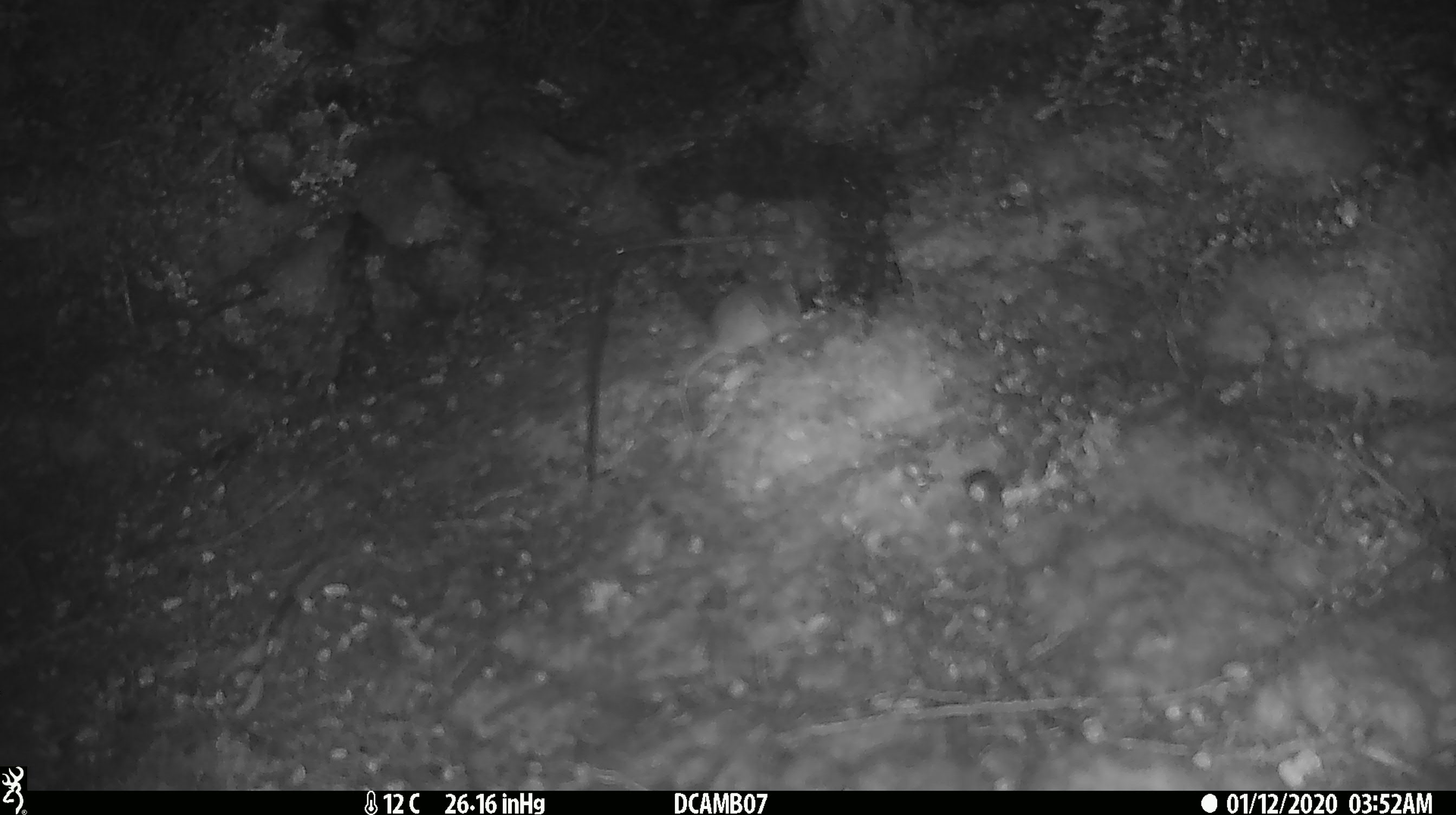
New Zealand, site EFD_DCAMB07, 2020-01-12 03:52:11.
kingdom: Animalia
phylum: Chordata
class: Mammalia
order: Rodentia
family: Muridae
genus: Mus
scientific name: Mus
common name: mouse